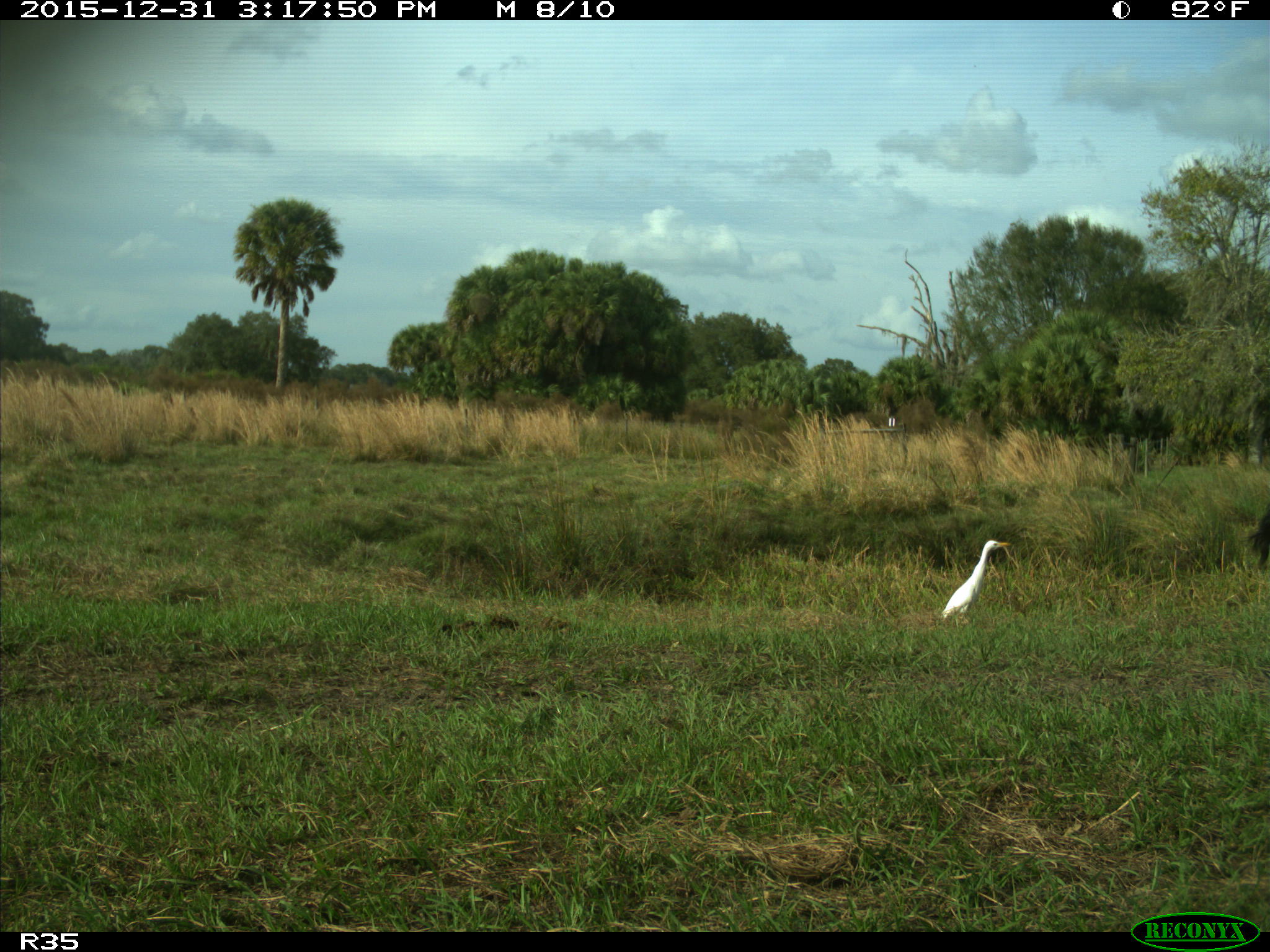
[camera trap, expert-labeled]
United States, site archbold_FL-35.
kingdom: Animalia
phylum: Chordata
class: Aves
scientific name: Aves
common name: birds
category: unidentified bird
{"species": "unidentified bird (birds) (Aves)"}